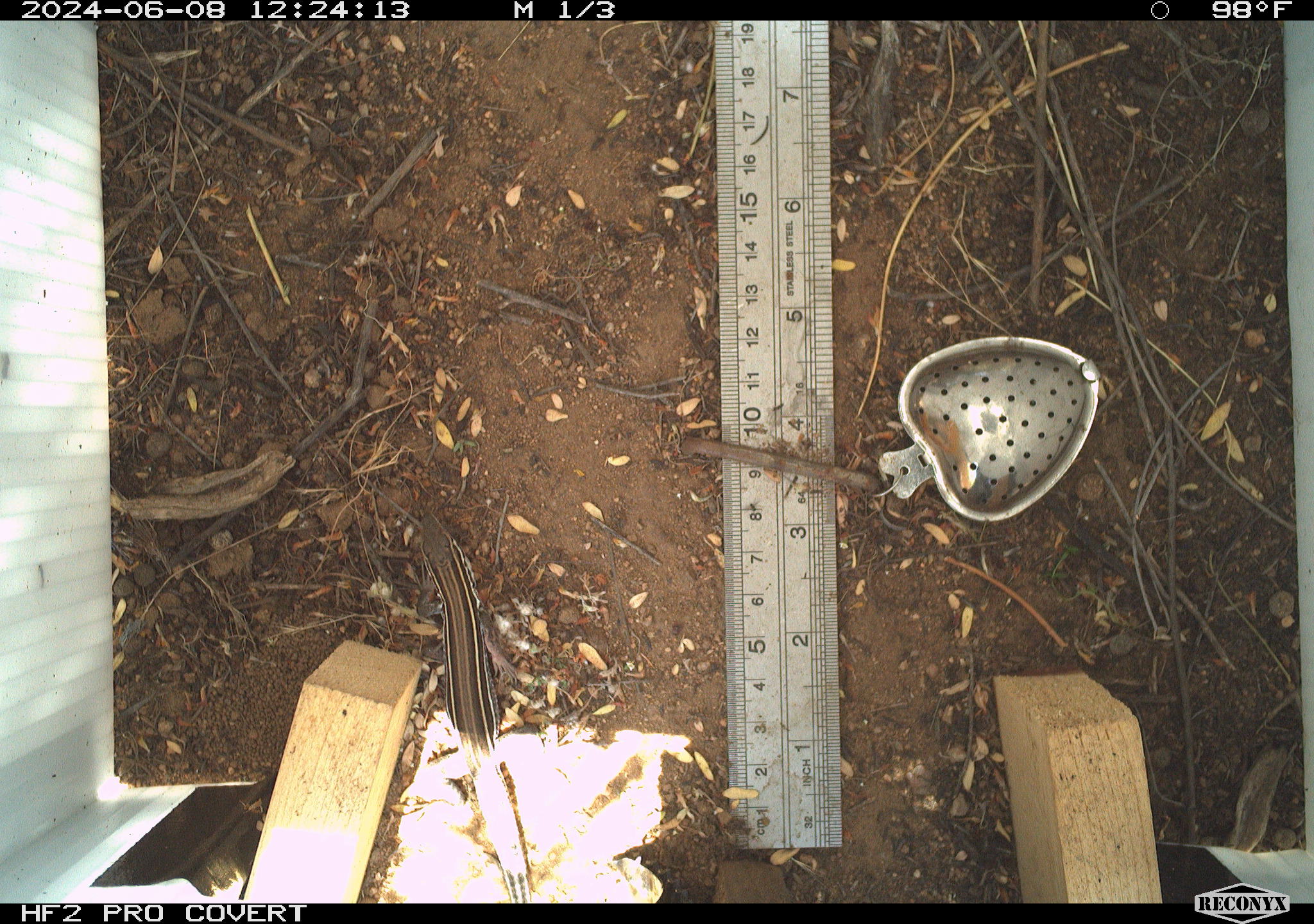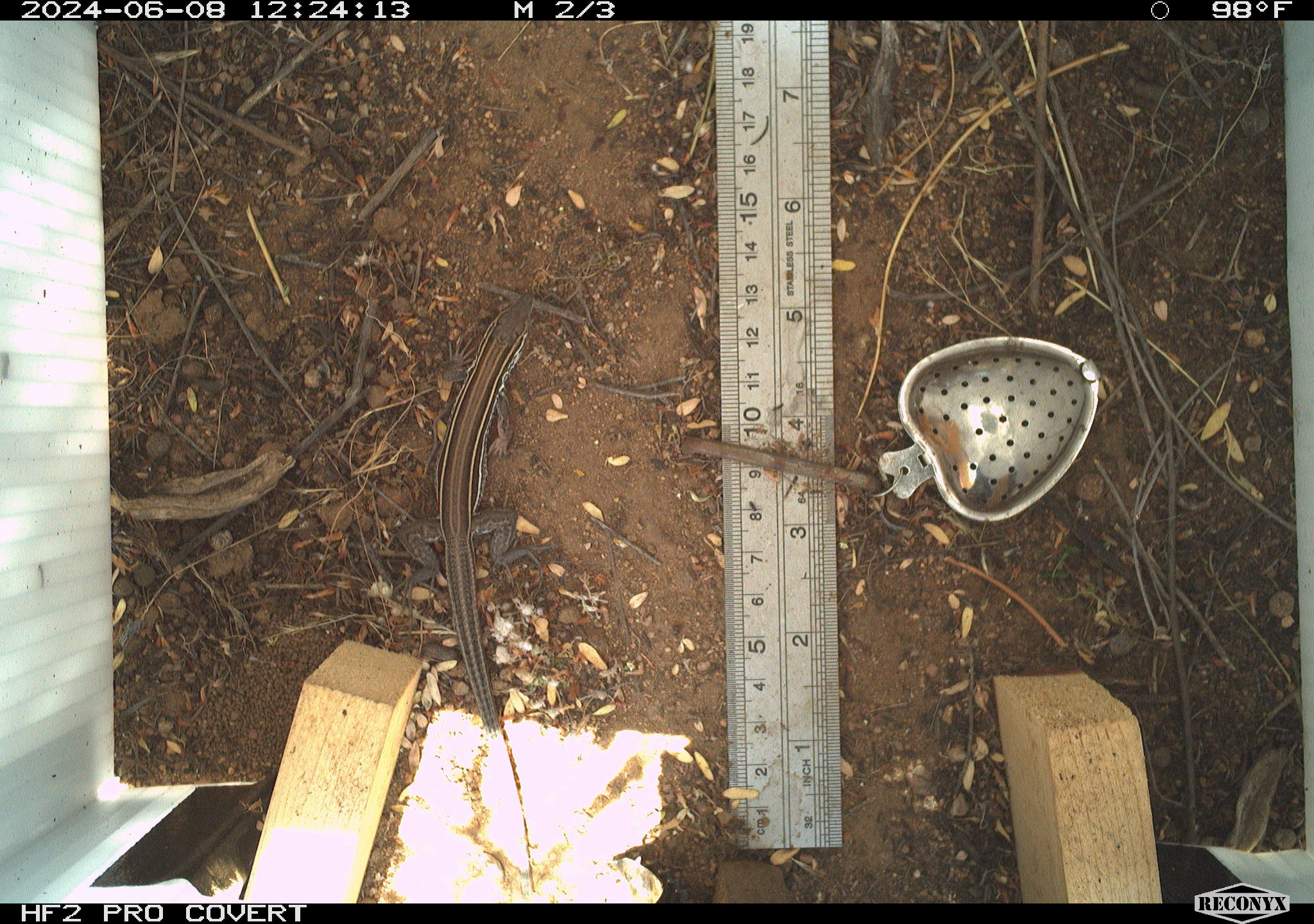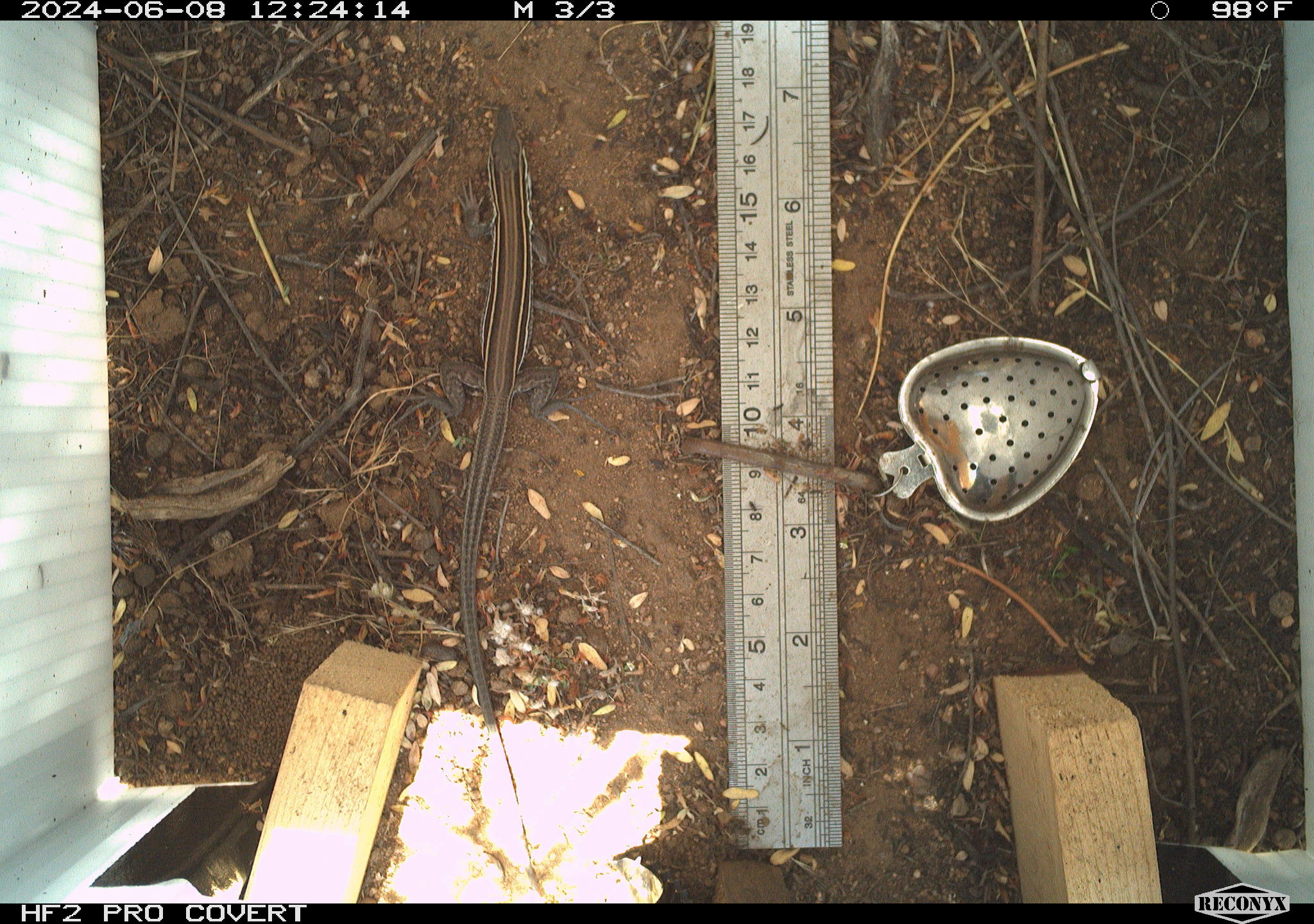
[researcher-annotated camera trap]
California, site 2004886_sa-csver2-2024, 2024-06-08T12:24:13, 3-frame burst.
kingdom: Animalia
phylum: Chordata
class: Reptilia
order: Squamata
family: Scincidae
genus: Plestiodon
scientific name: Plestiodon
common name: blue-tailed skinks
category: plestiodon species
Plestiodon species (blue-tailed skinks) (Plestiodon).